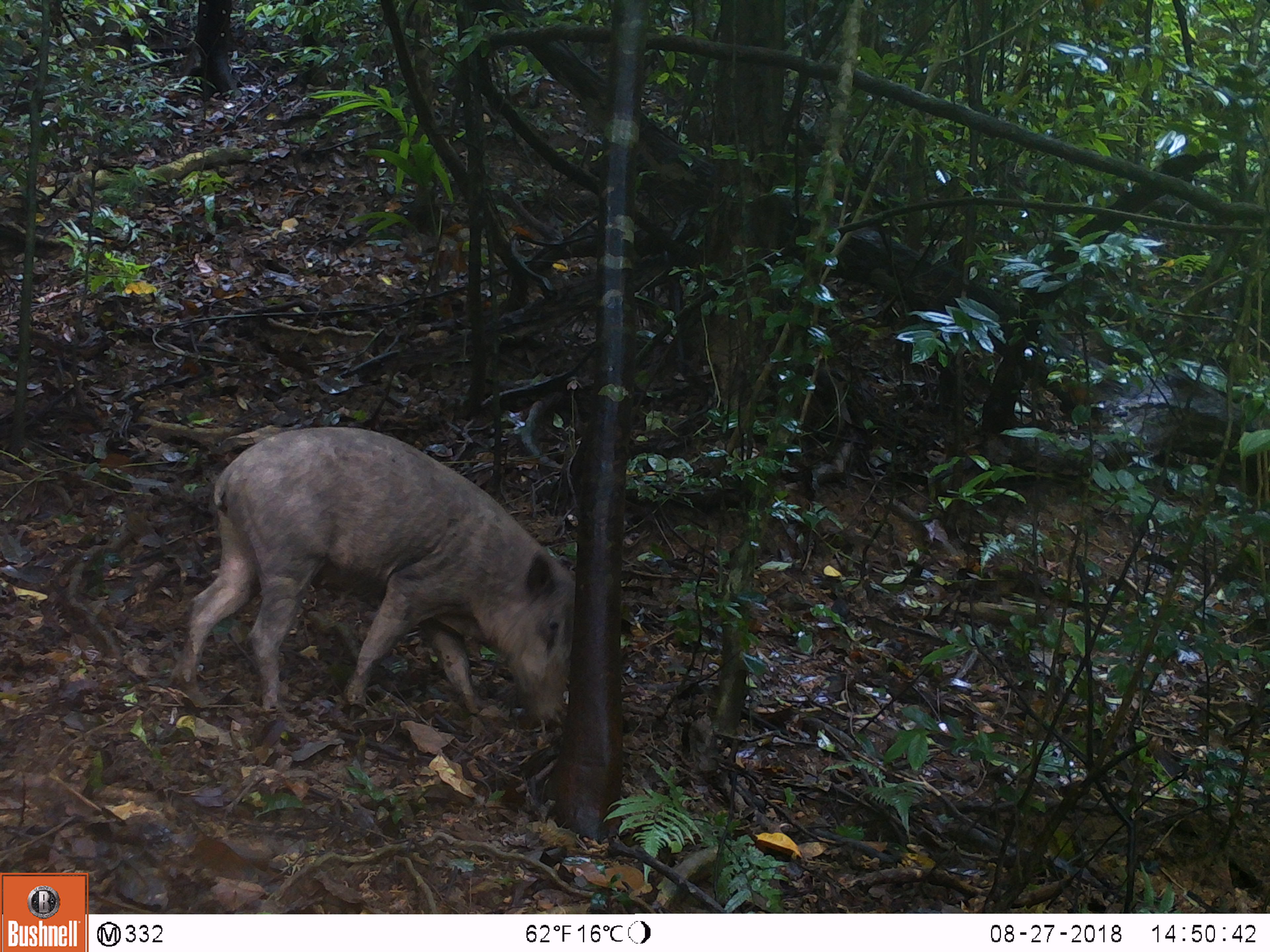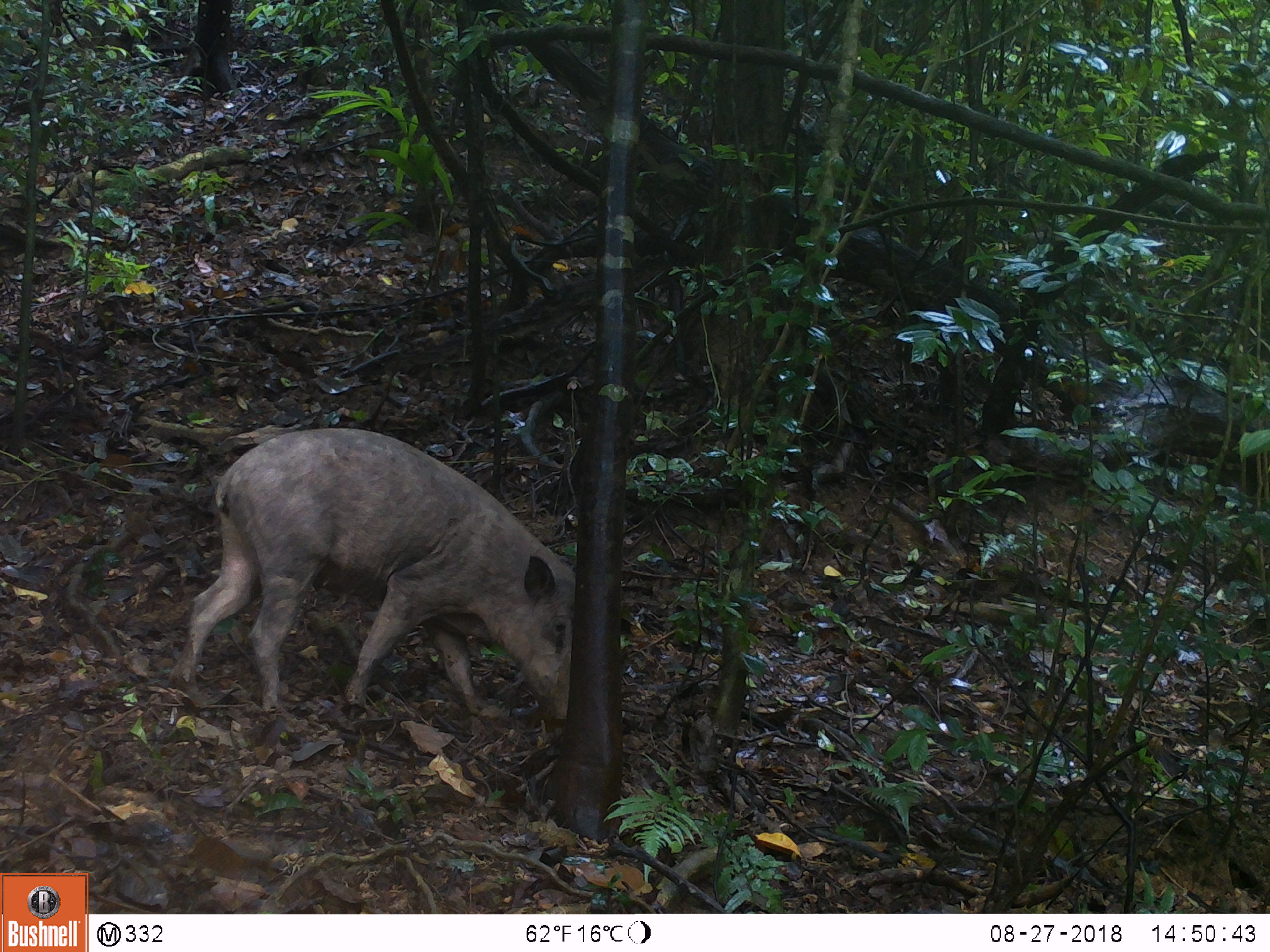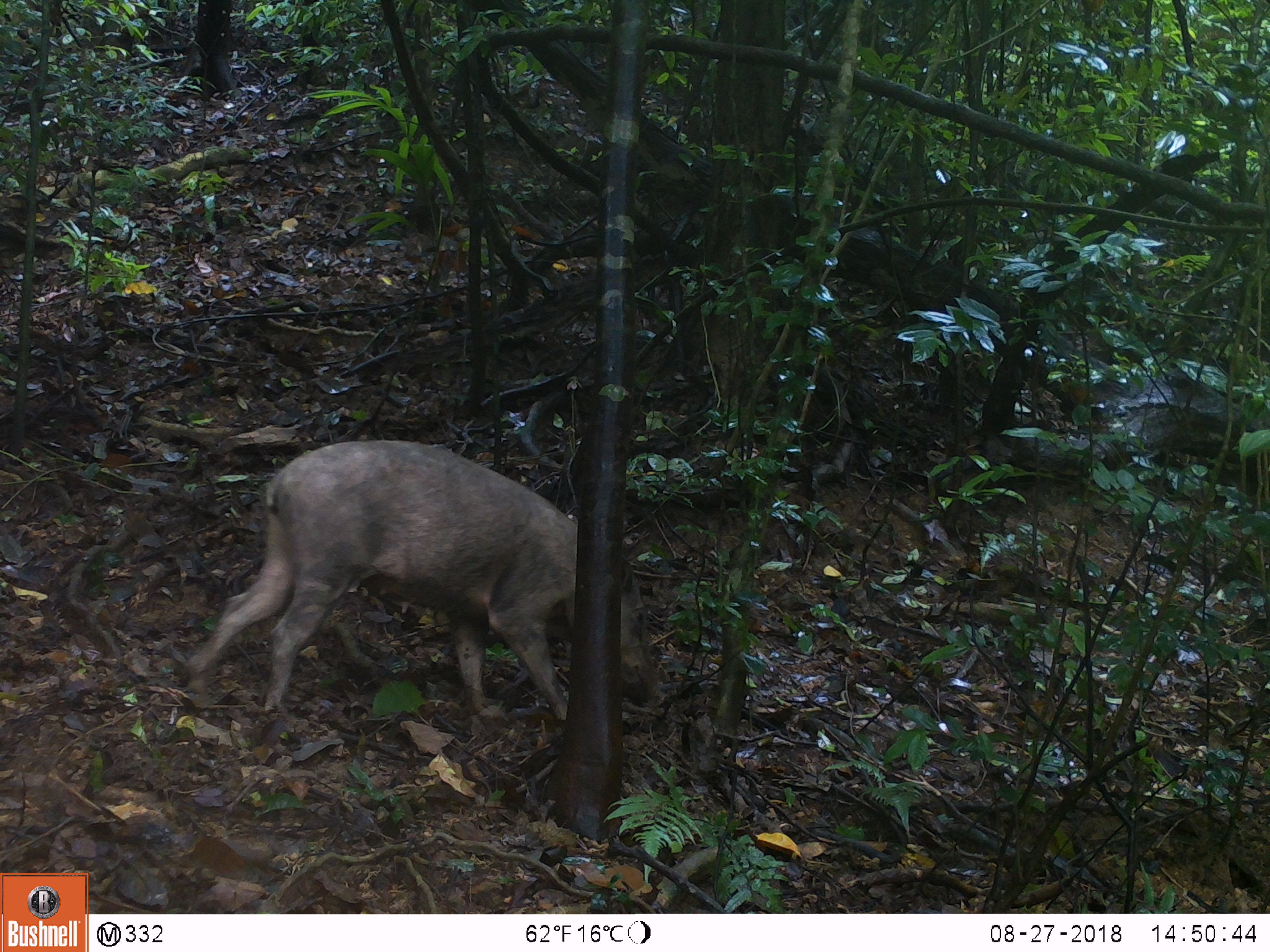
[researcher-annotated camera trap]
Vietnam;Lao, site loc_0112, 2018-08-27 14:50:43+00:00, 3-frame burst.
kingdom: Animalia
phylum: Chordata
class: Mammalia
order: Artiodactyla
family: Suidae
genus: Sus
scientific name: Sus scrofa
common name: eurasian wild pig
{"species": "eurasian wild pig (Sus scrofa)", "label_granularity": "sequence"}